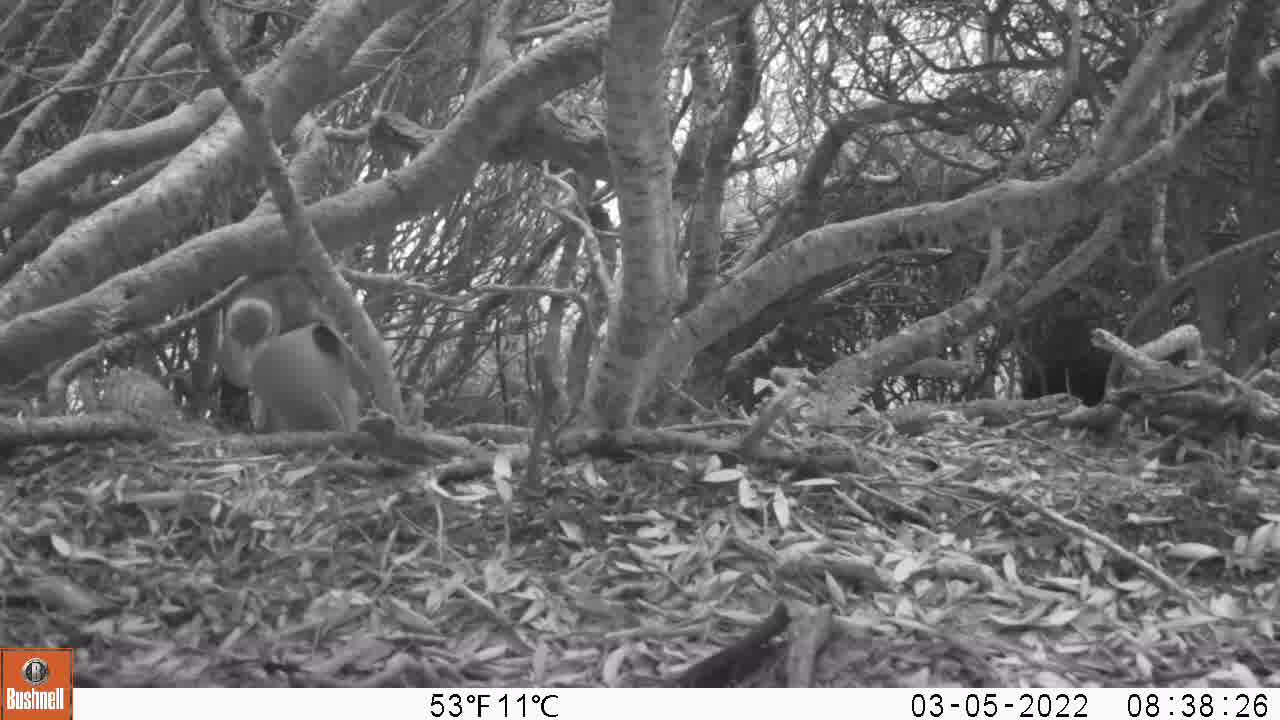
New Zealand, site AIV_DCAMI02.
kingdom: Animalia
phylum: Chordata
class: Aves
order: Sphenisciformes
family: Spheniscidae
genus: Megadyptes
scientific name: Megadyptes antipodes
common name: yellow-eyed penguin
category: yellow eyed penguin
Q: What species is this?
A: Yellow eyed penguin (yellow-eyed penguin) (Megadyptes antipodes).